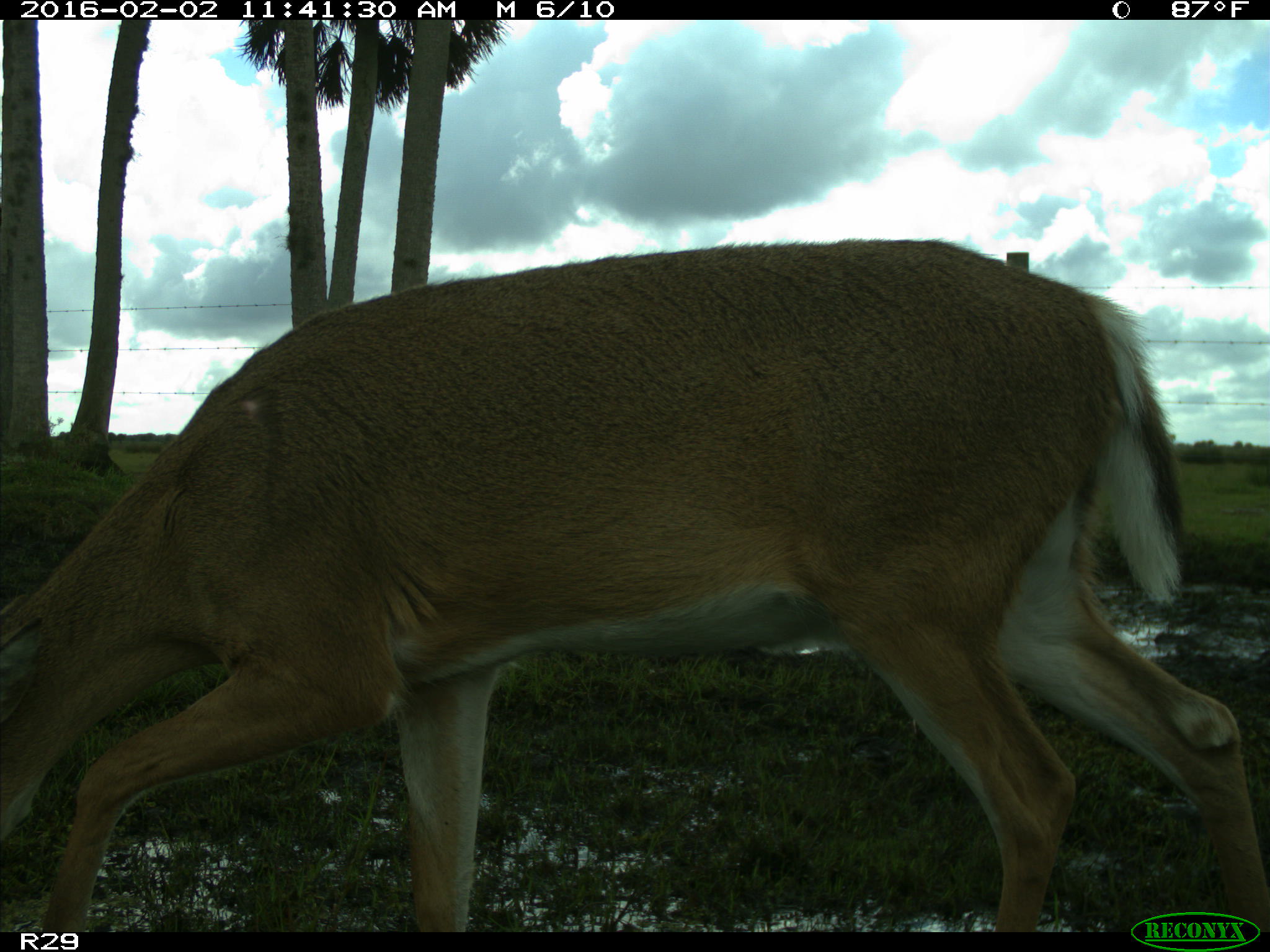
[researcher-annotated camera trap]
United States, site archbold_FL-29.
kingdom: Animalia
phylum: Chordata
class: Mammalia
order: Artiodactyla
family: Cervidae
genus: Odocoileus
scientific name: Odocoileus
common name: deer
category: unidentified deer